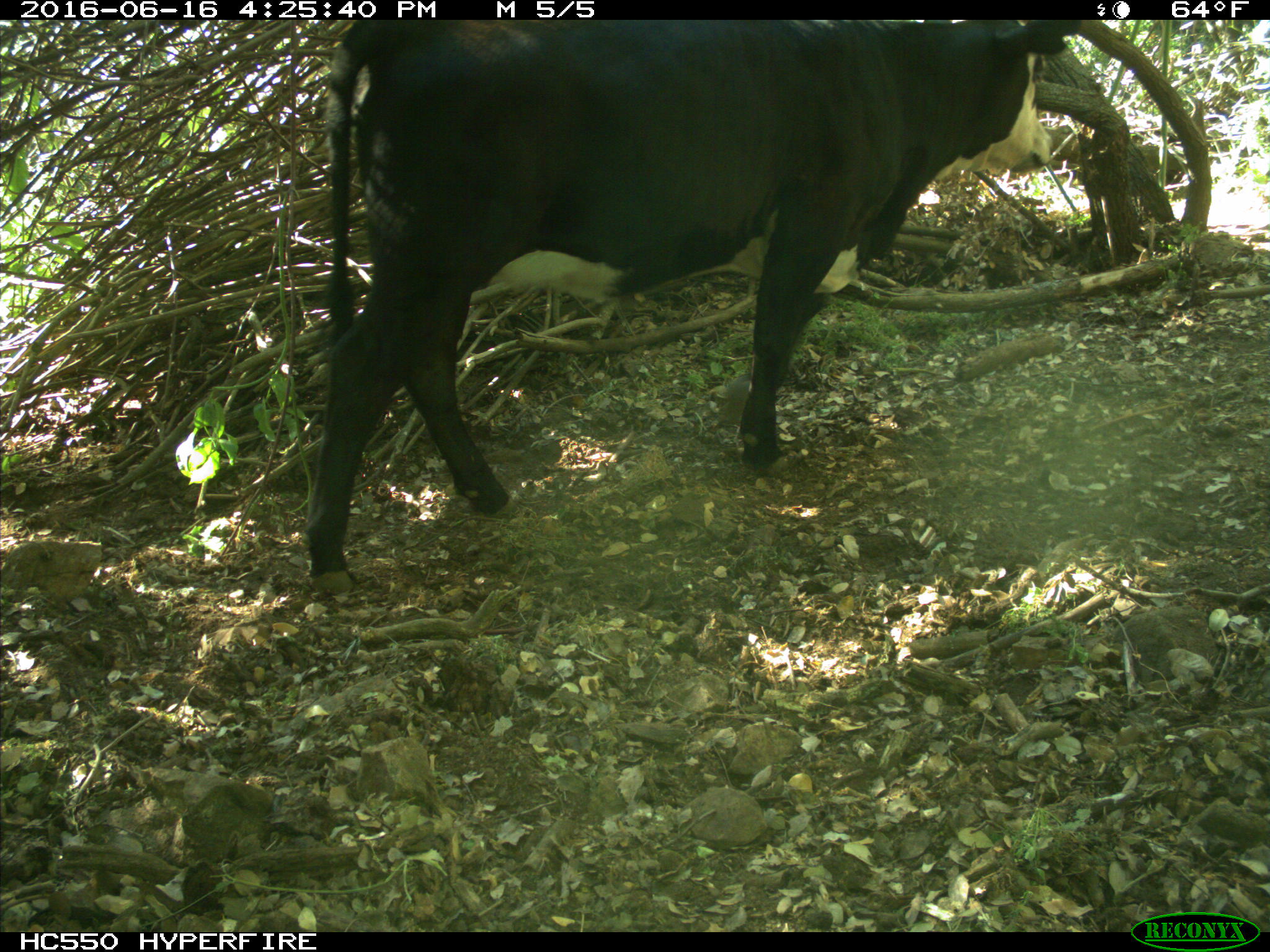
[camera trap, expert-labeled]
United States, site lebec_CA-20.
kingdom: Animalia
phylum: Chordata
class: Mammalia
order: Artiodactyla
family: Bovidae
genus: Bos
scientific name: Bos taurus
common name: domestic cow